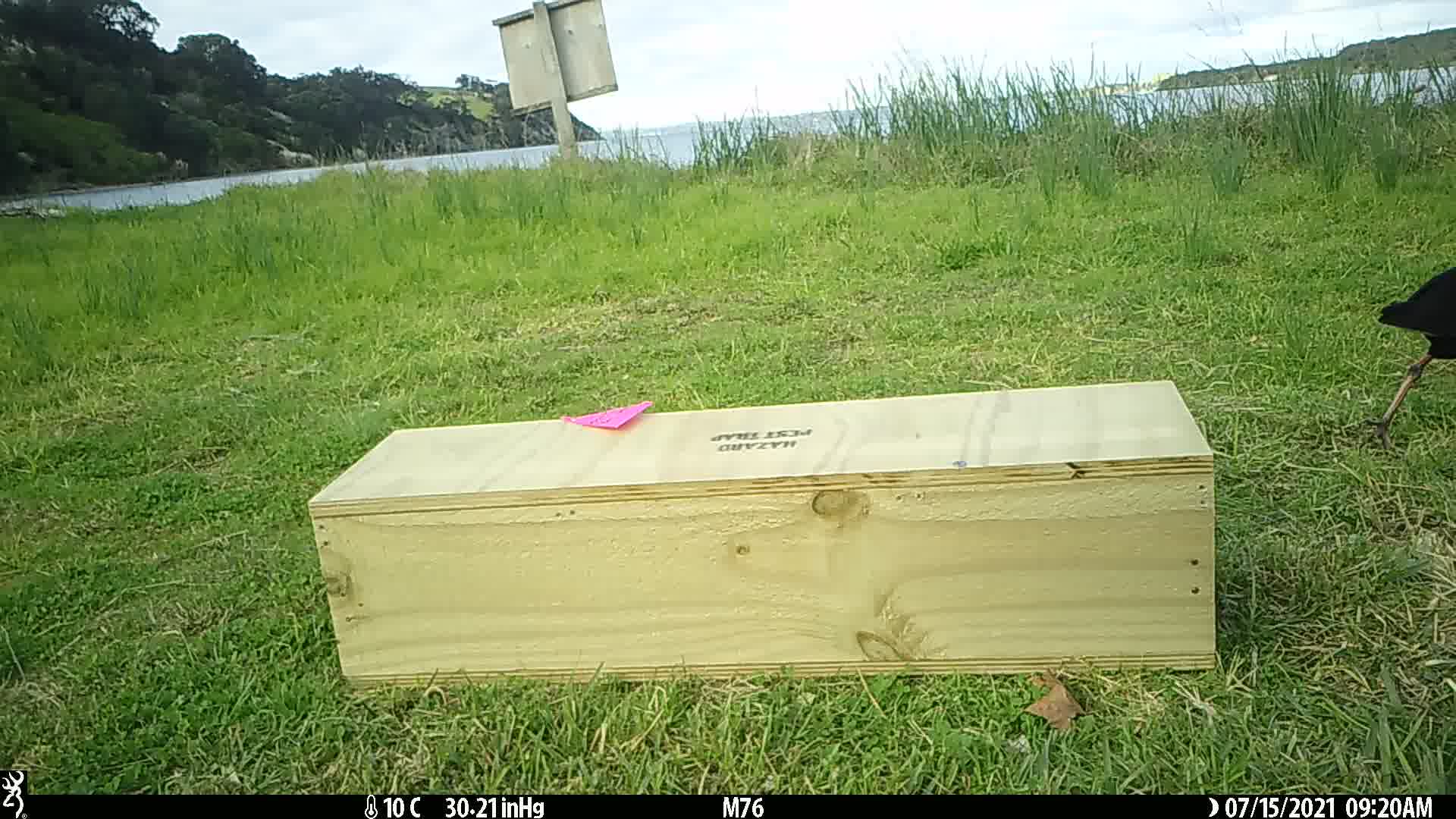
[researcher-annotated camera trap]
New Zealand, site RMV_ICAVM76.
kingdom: Animalia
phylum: Chordata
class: Aves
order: Gruiformes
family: Rallidae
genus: Porphyrio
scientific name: Porphyrio melanotus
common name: australasian swamphen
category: pukeko